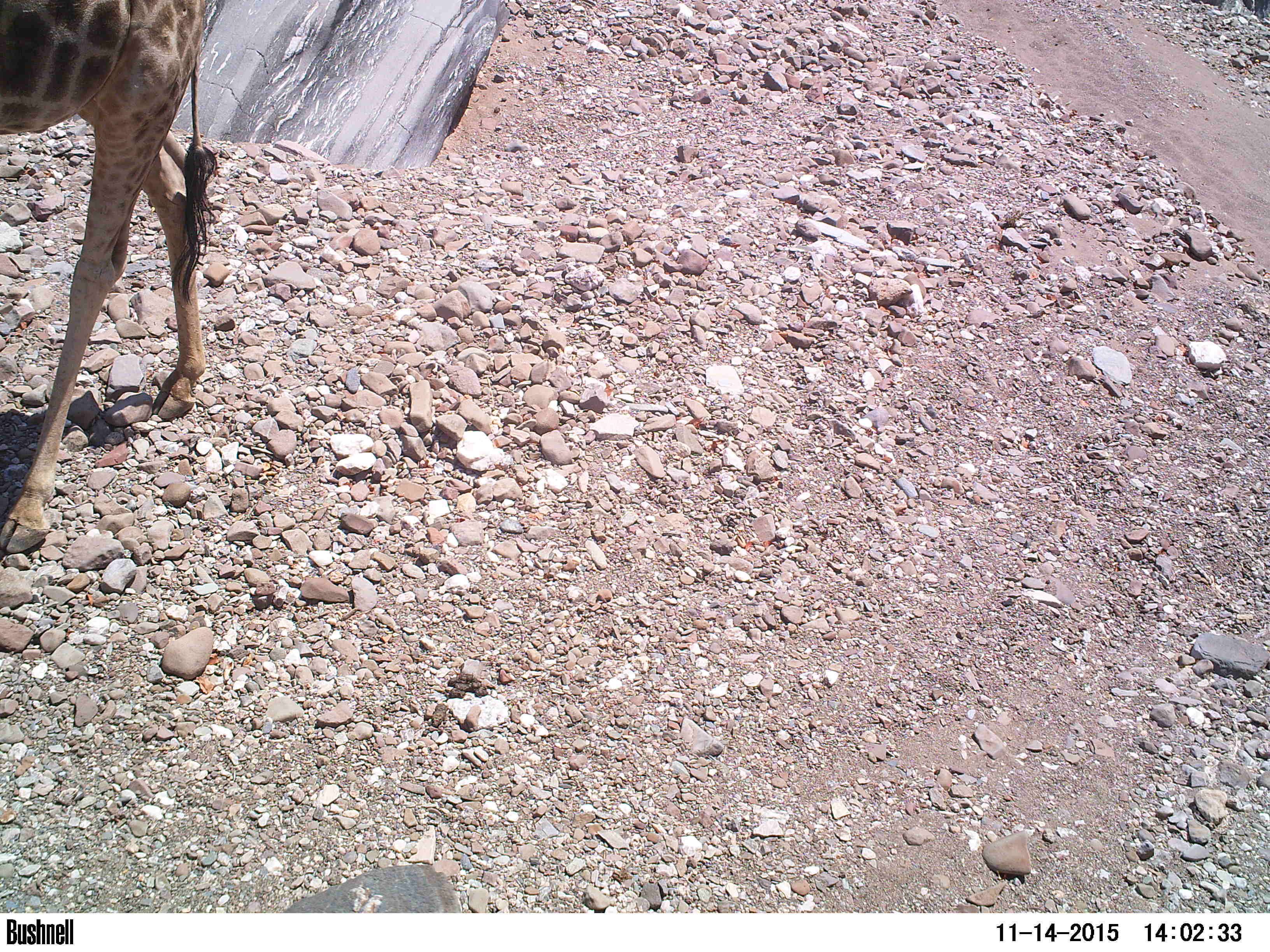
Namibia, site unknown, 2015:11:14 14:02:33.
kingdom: Animalia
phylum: Chordata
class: Mammalia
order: Artiodactyla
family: Giraffidae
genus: Giraffa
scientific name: Giraffa camelopardalis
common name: giraffe